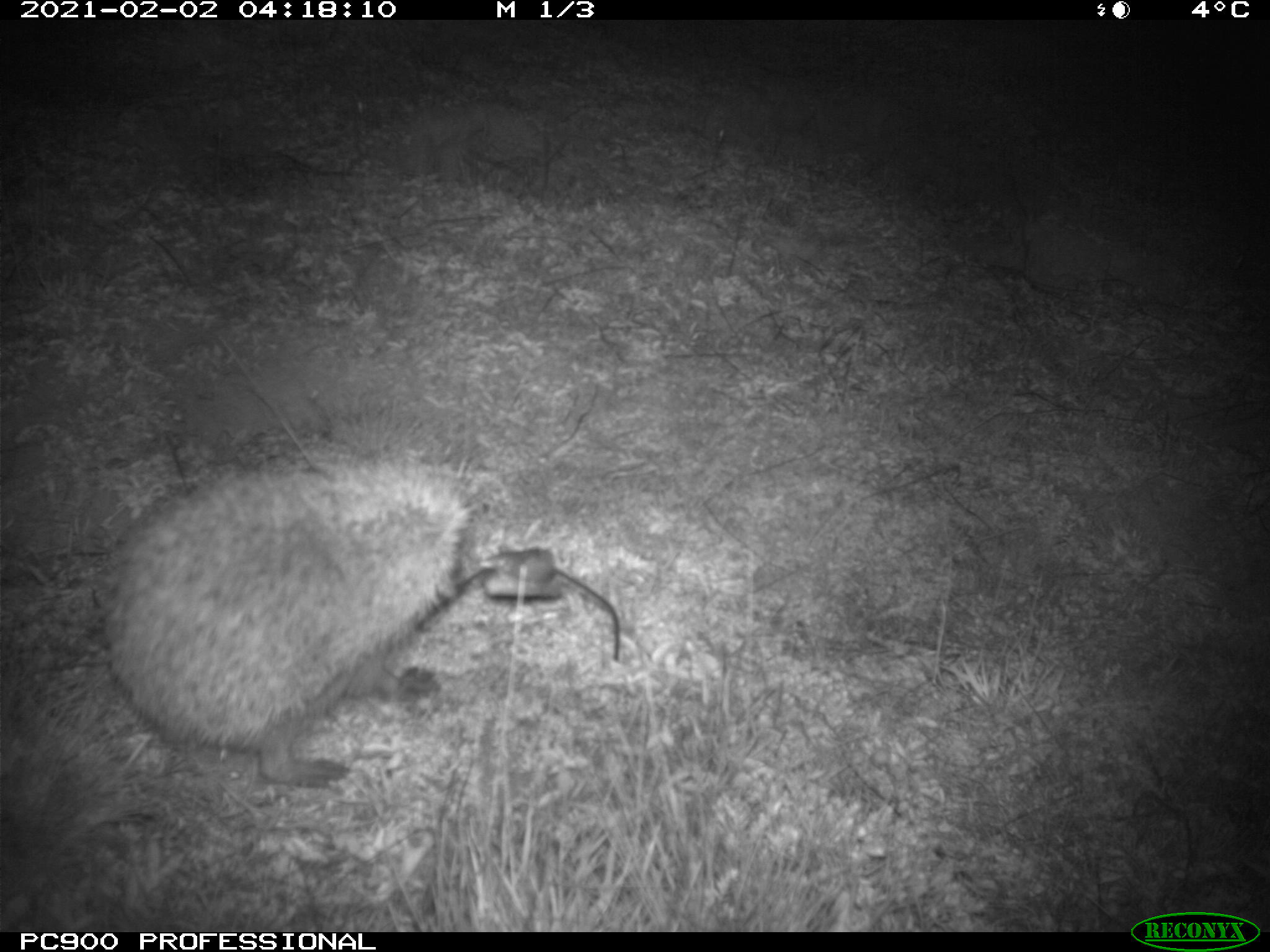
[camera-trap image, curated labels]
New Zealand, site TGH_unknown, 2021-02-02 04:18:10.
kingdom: Animalia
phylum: Chordata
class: Mammalia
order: Eulipotyphla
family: Erinaceidae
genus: Erinaceus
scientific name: Erinaceus europaeus europaeus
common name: european hedgehog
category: hedgehog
Hedgehog (european hedgehog) (Erinaceus europaeus europaeus).